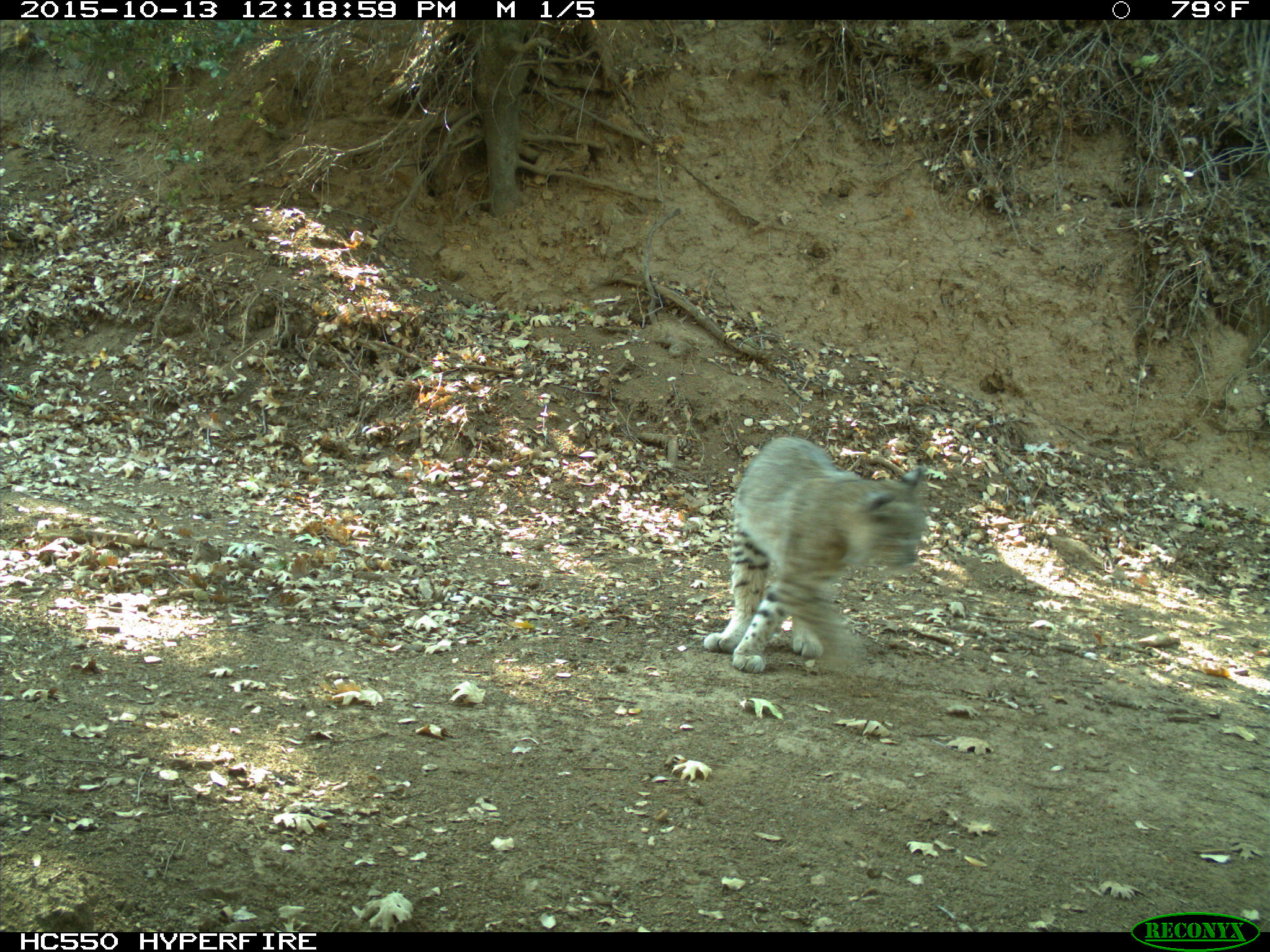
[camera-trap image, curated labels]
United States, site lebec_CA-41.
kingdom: Animalia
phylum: Chordata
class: Mammalia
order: Carnivora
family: Felidae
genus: Lynx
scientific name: Lynx rufus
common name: bobcat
Lynx rufus (bobcat).